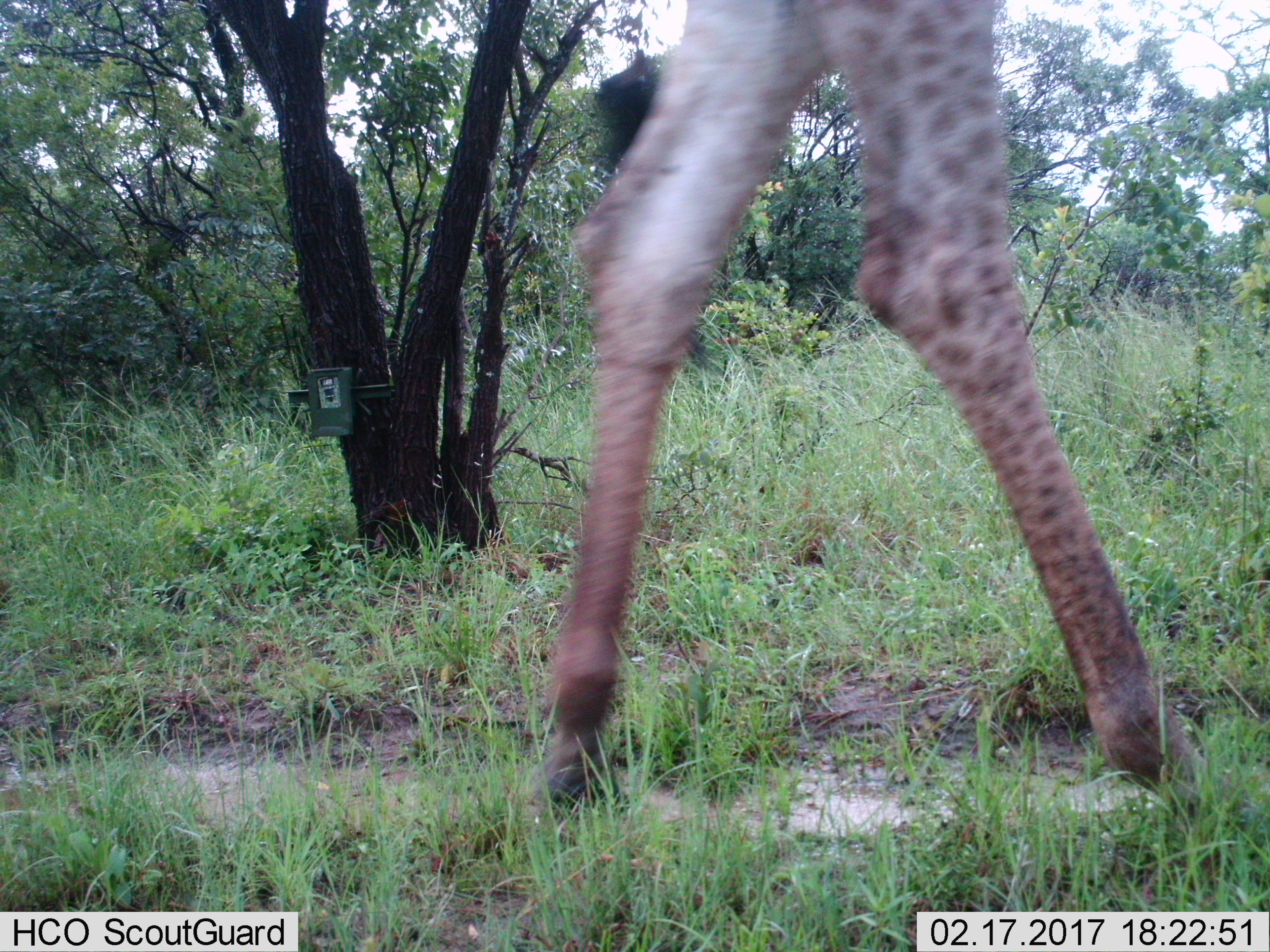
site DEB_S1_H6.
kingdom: Animalia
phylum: Chordata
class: Mammalia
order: Artiodactyla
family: Giraffidae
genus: Giraffa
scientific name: Giraffa camelopardalis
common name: giraffe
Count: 1.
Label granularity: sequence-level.